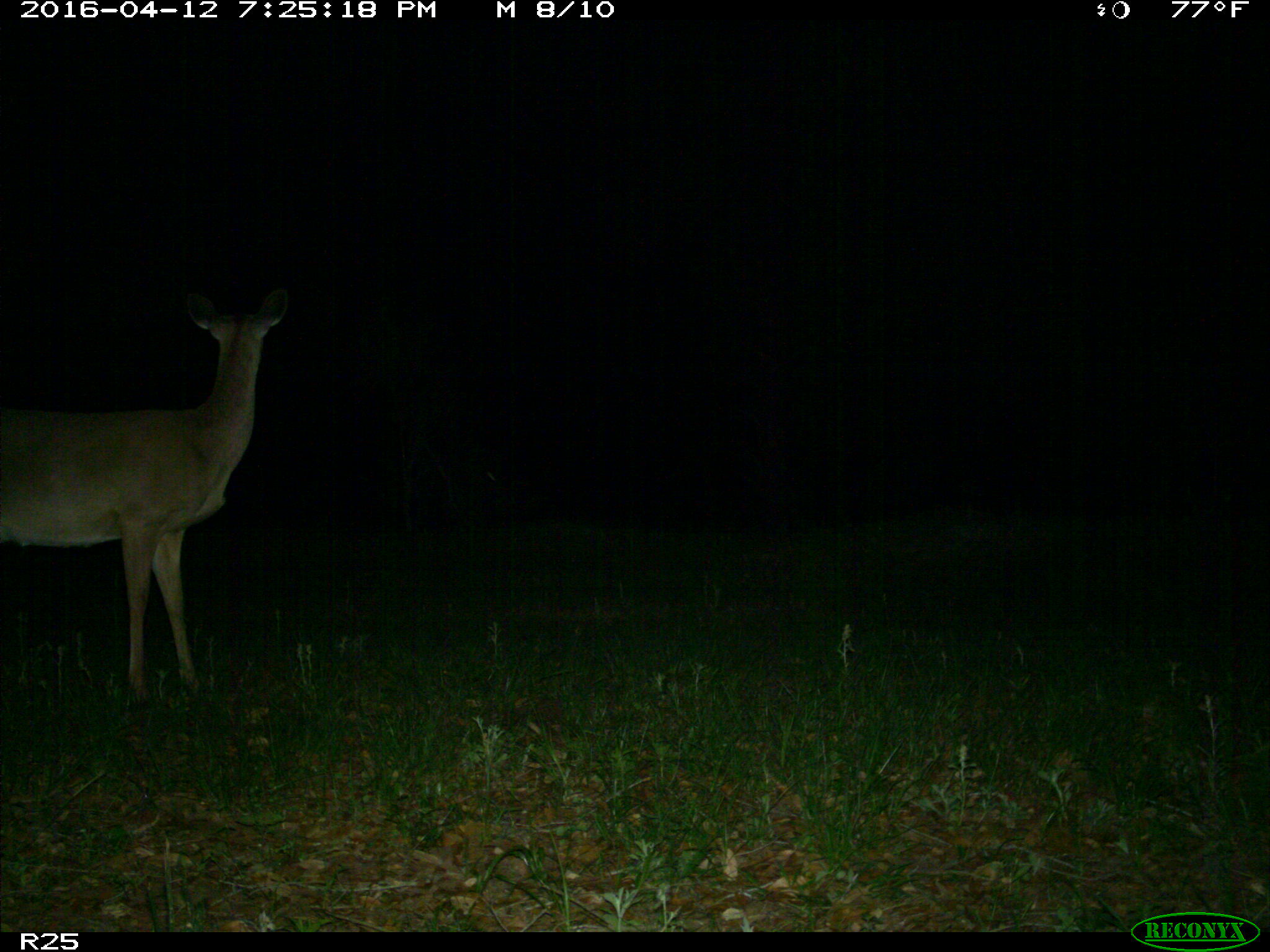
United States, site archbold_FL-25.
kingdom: Animalia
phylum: Chordata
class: Mammalia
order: Artiodactyla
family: Cervidae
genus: Odocoileus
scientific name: Odocoileus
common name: deer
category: unidentified deer